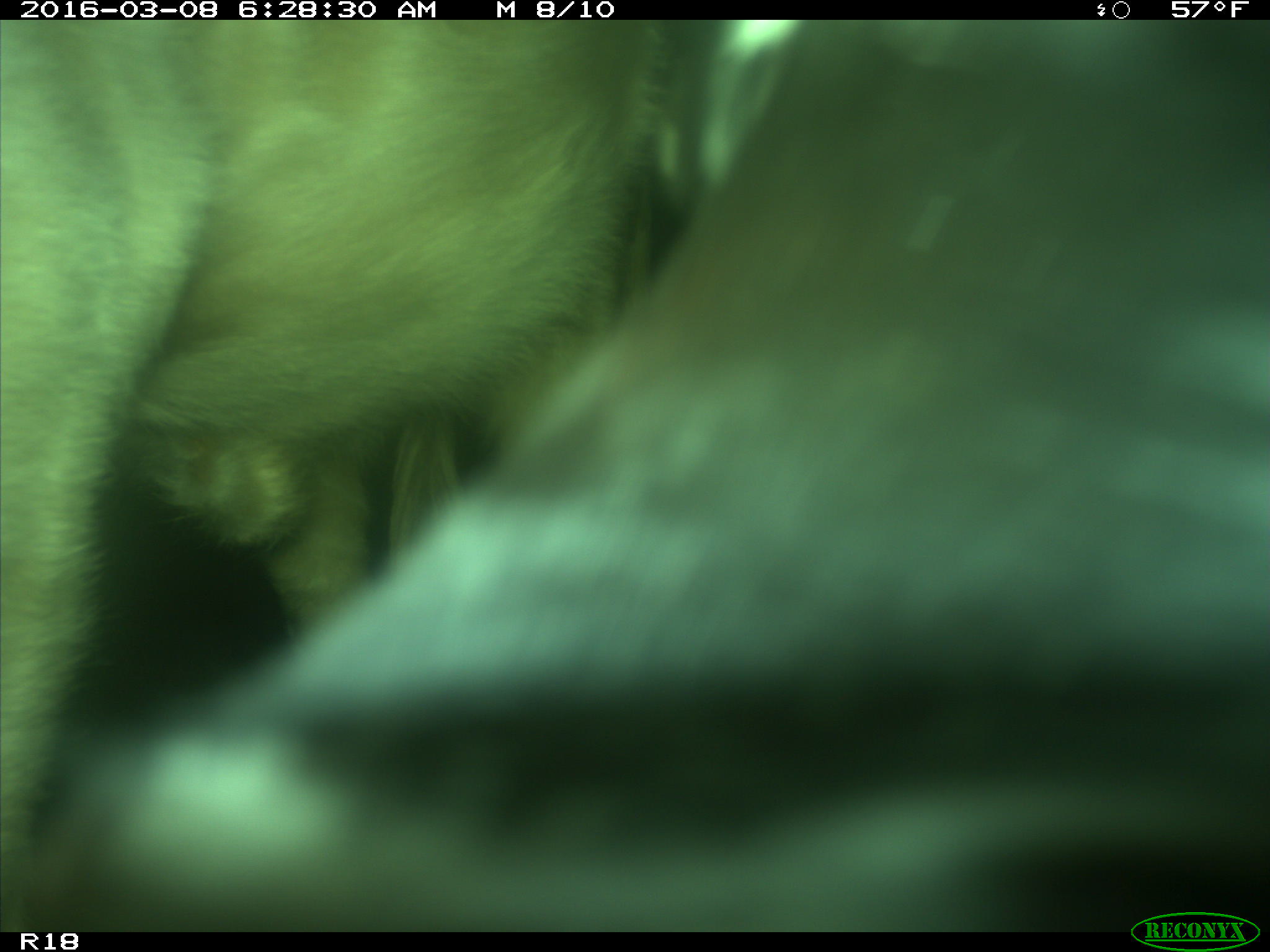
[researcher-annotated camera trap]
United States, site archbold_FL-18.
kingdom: Animalia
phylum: Chordata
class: Mammalia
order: Artiodactyla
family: Bovidae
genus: Bos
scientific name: Bos taurus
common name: domestic cow